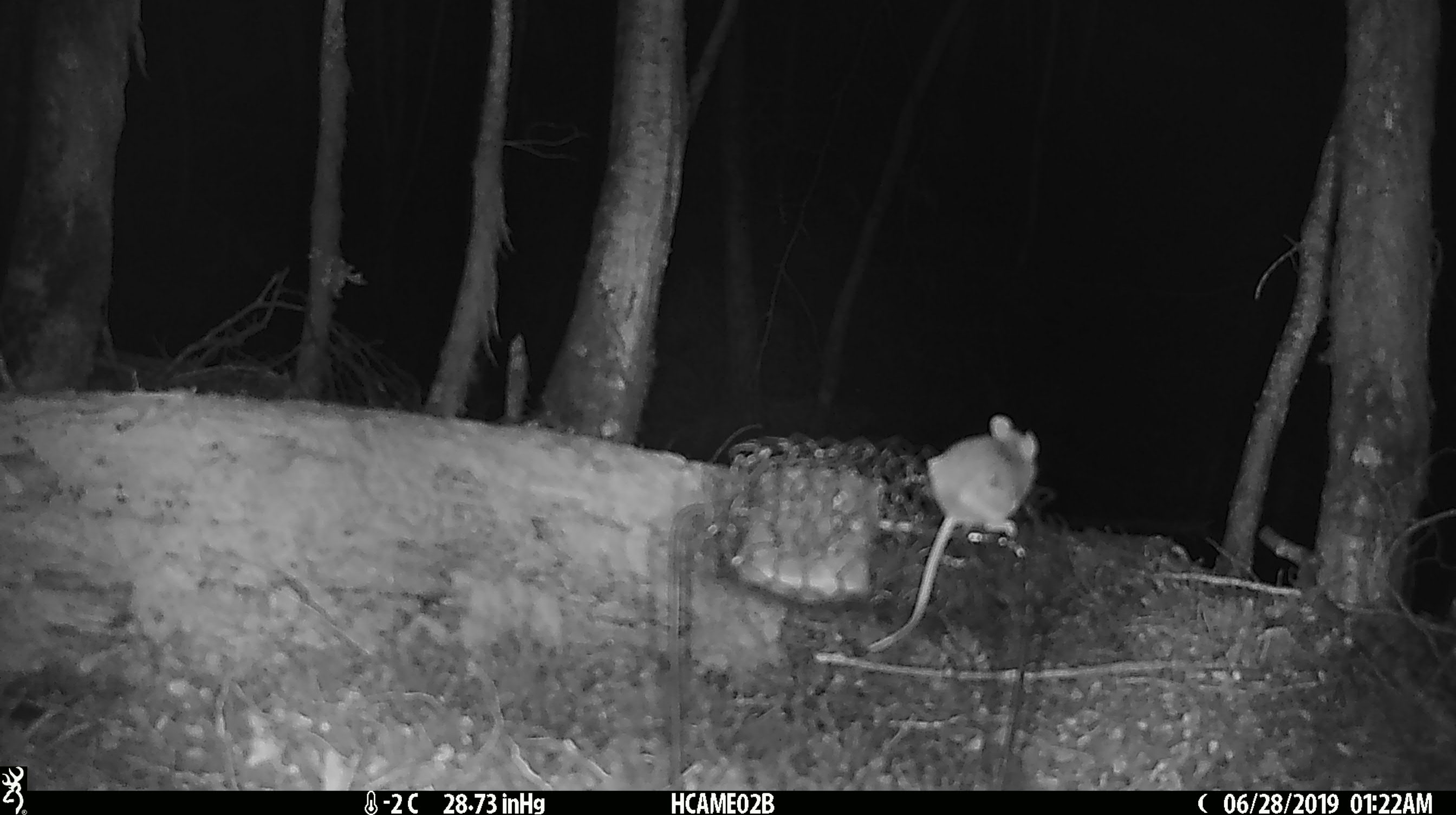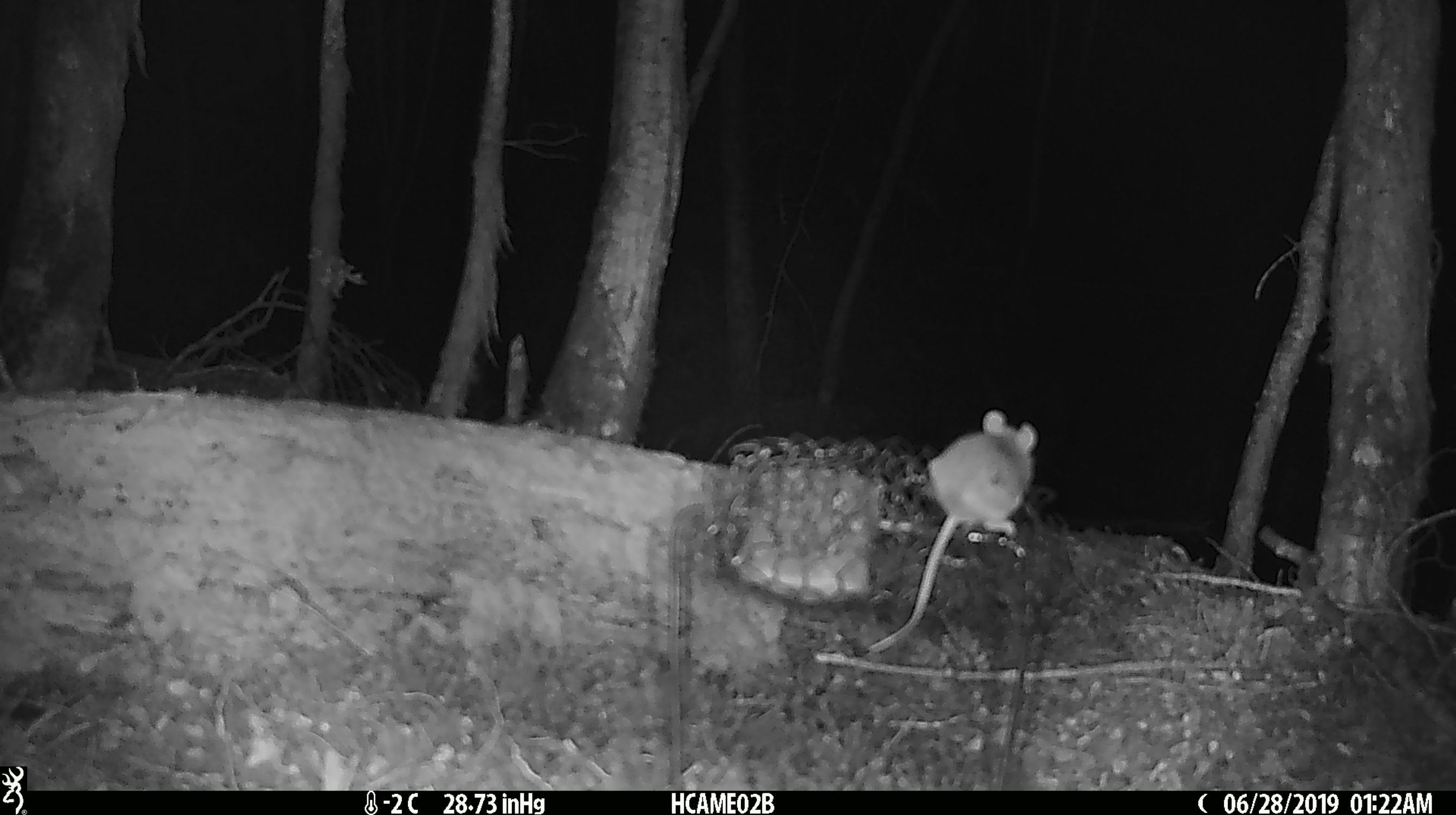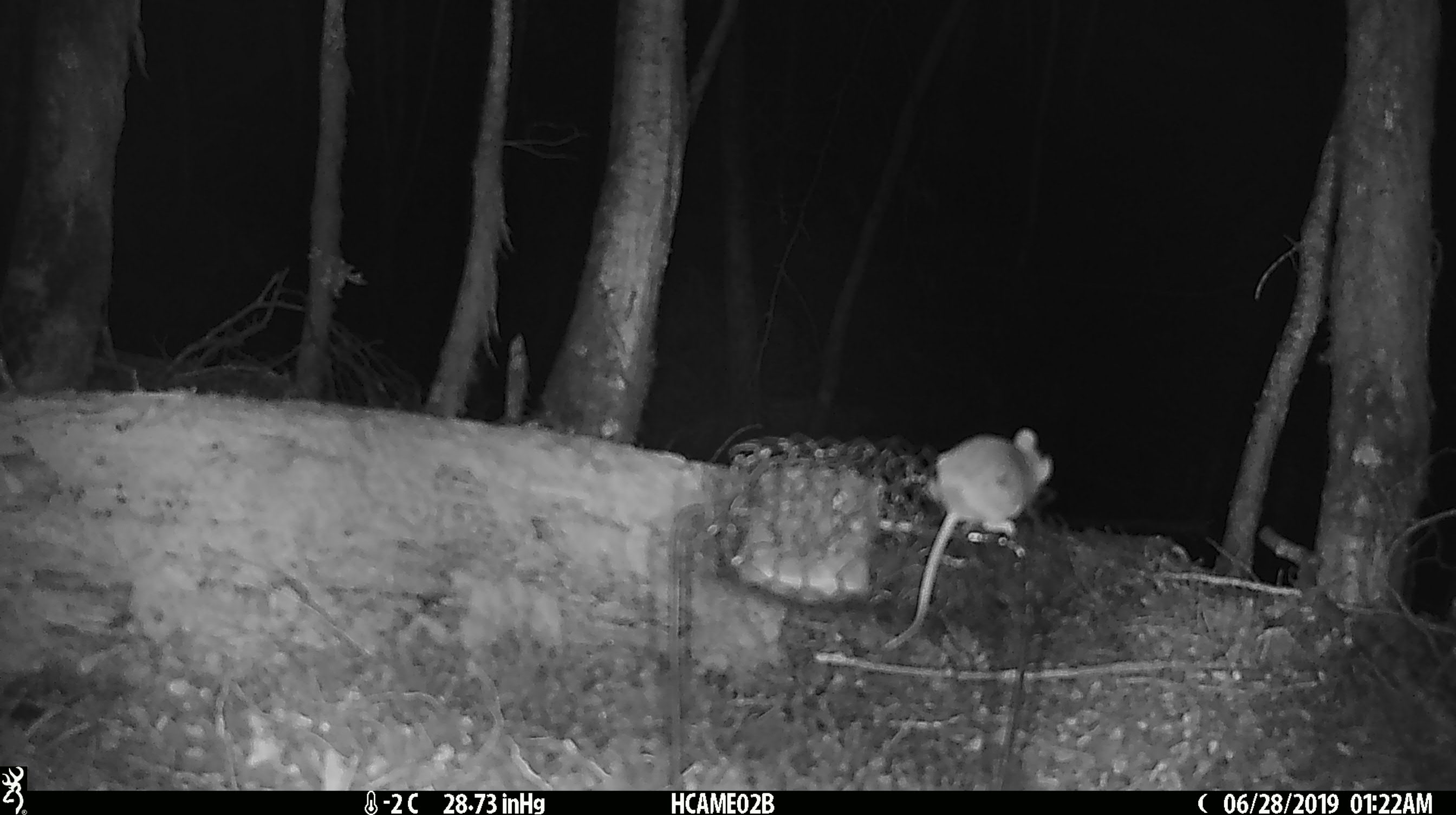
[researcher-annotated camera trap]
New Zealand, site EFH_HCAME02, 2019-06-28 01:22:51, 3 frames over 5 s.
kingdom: Animalia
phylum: Chordata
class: Mammalia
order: Rodentia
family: Muridae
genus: Mus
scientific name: Mus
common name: mouse